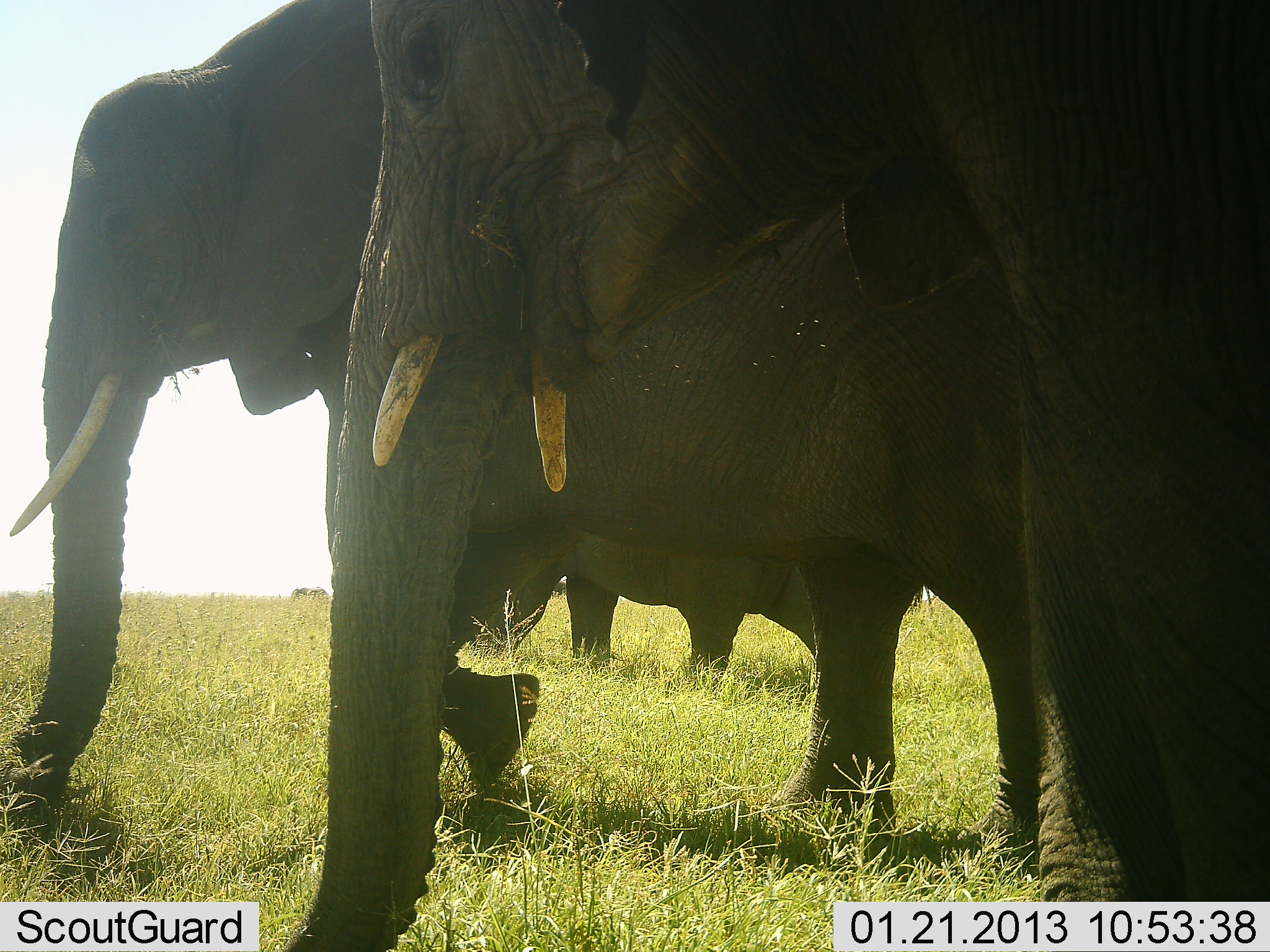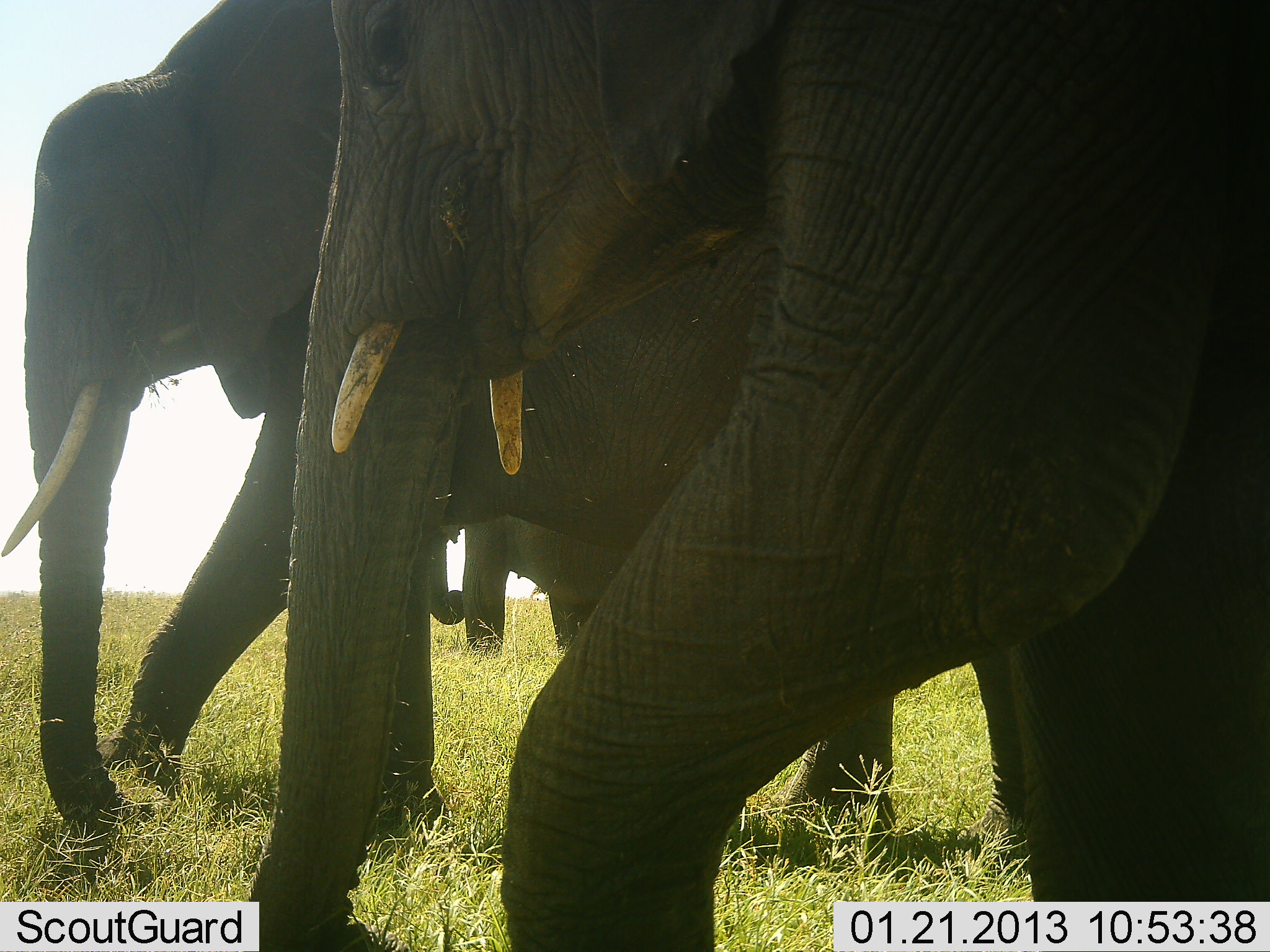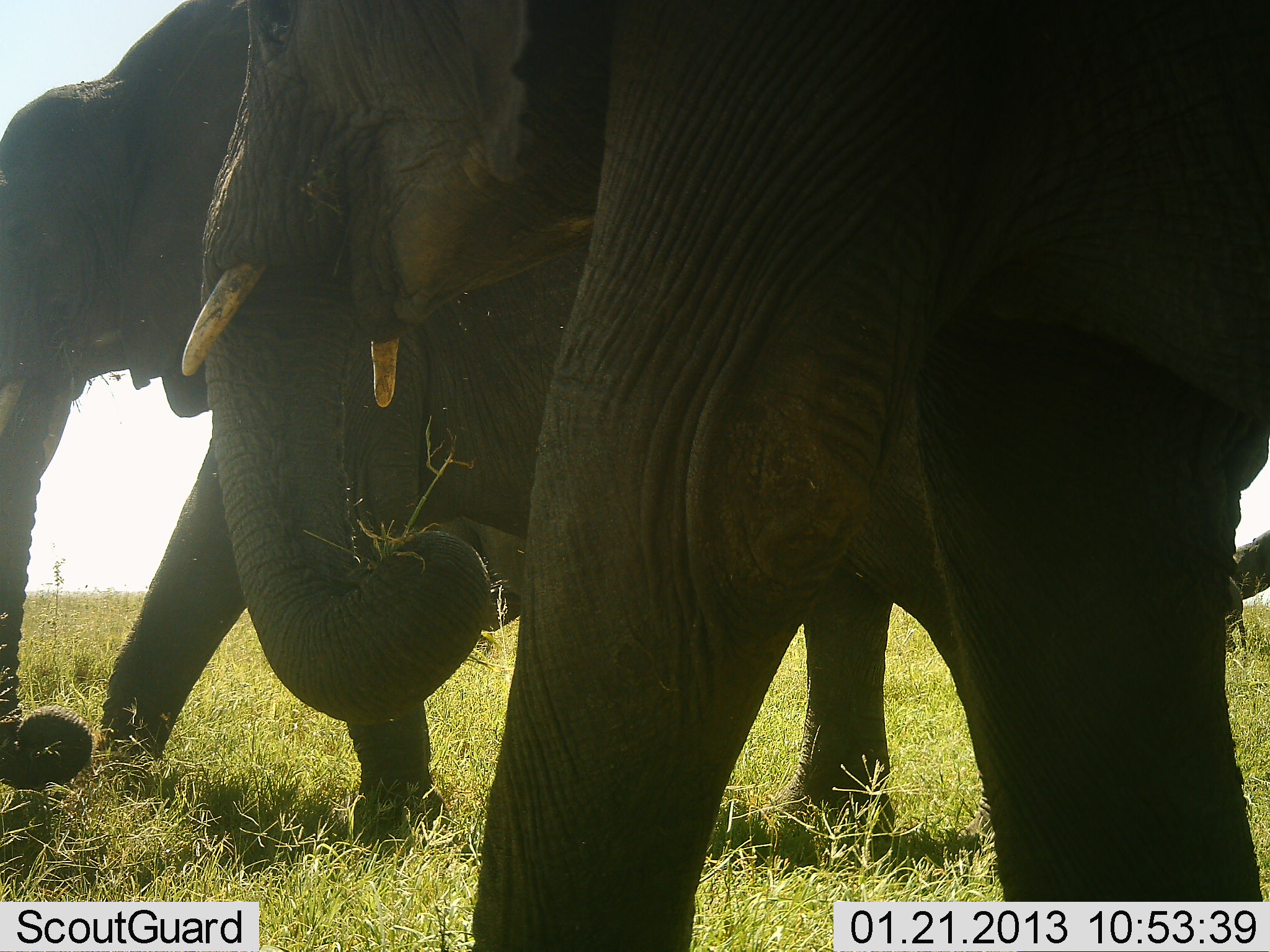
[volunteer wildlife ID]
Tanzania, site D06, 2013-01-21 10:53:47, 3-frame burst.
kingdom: Animalia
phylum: Chordata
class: Mammalia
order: Proboscidea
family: Elephantidae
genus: Loxodonta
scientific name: Loxodonta africana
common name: african bush elephant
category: elephant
Elephant (african bush elephant) (Loxodonta africana), count 3. Behavior (volunteer vote fractions): standing 20%, resting 0%, moving 92%, interacting 0%. Young present (vote fraction): 4%. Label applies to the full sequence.